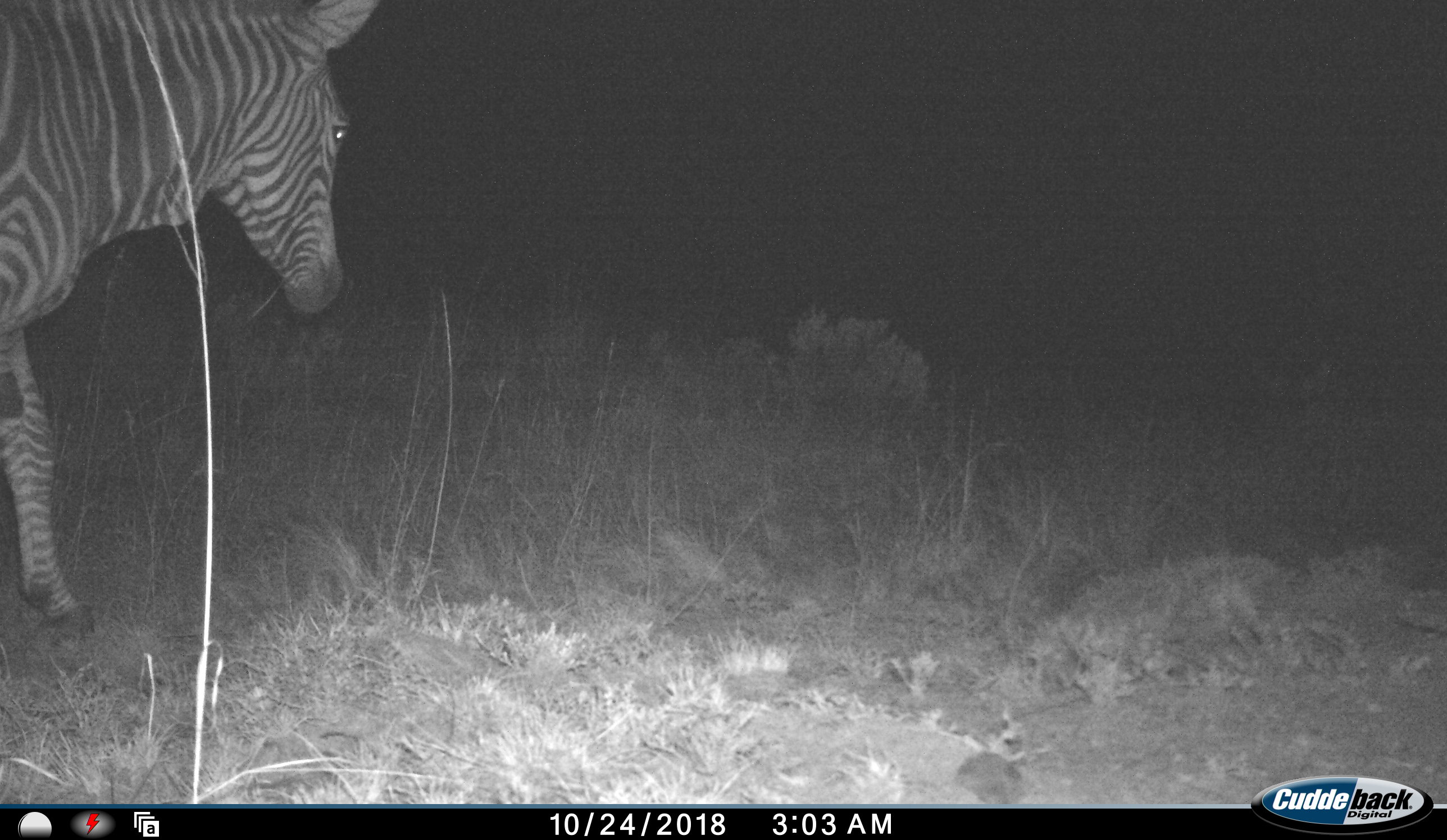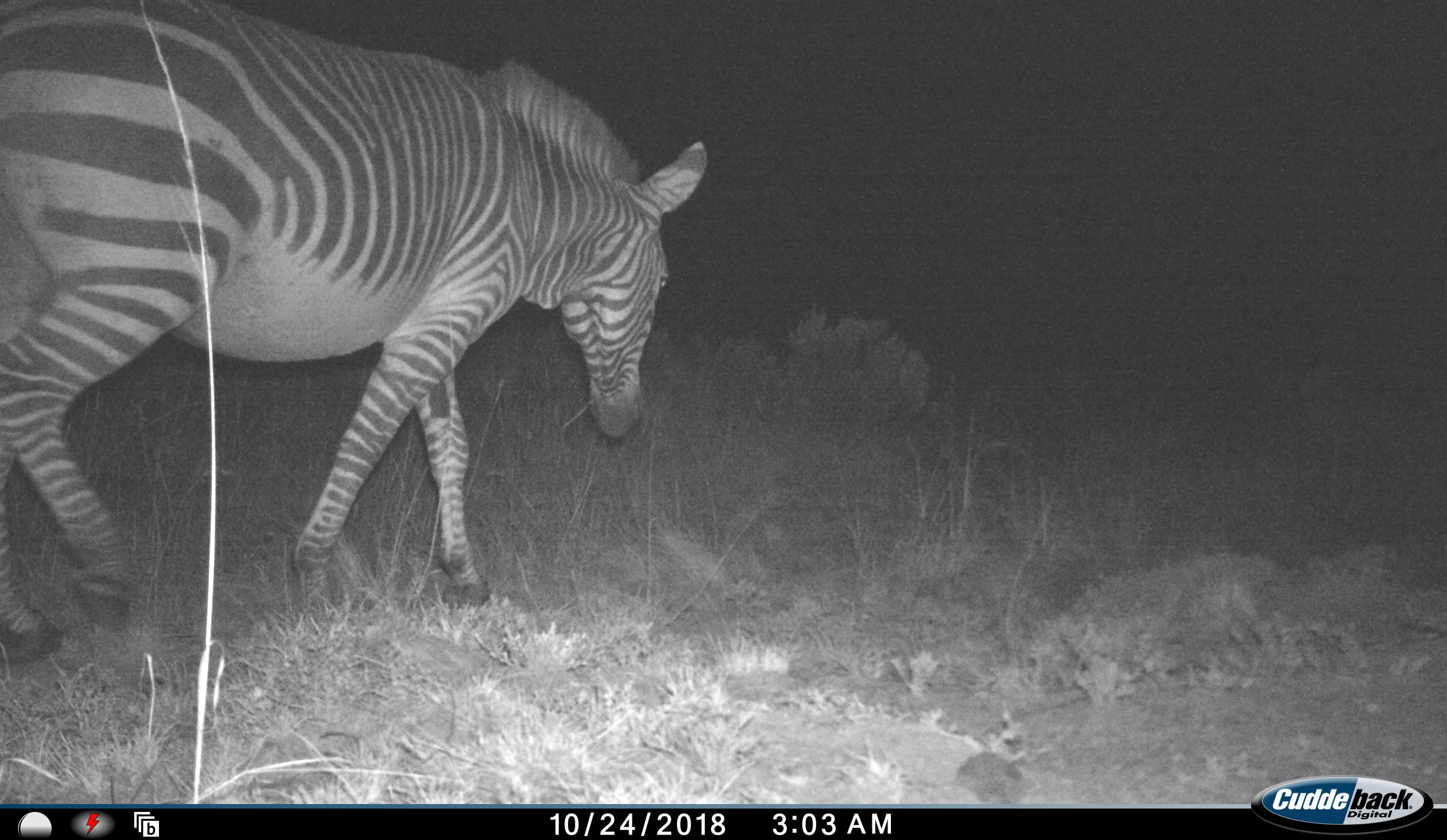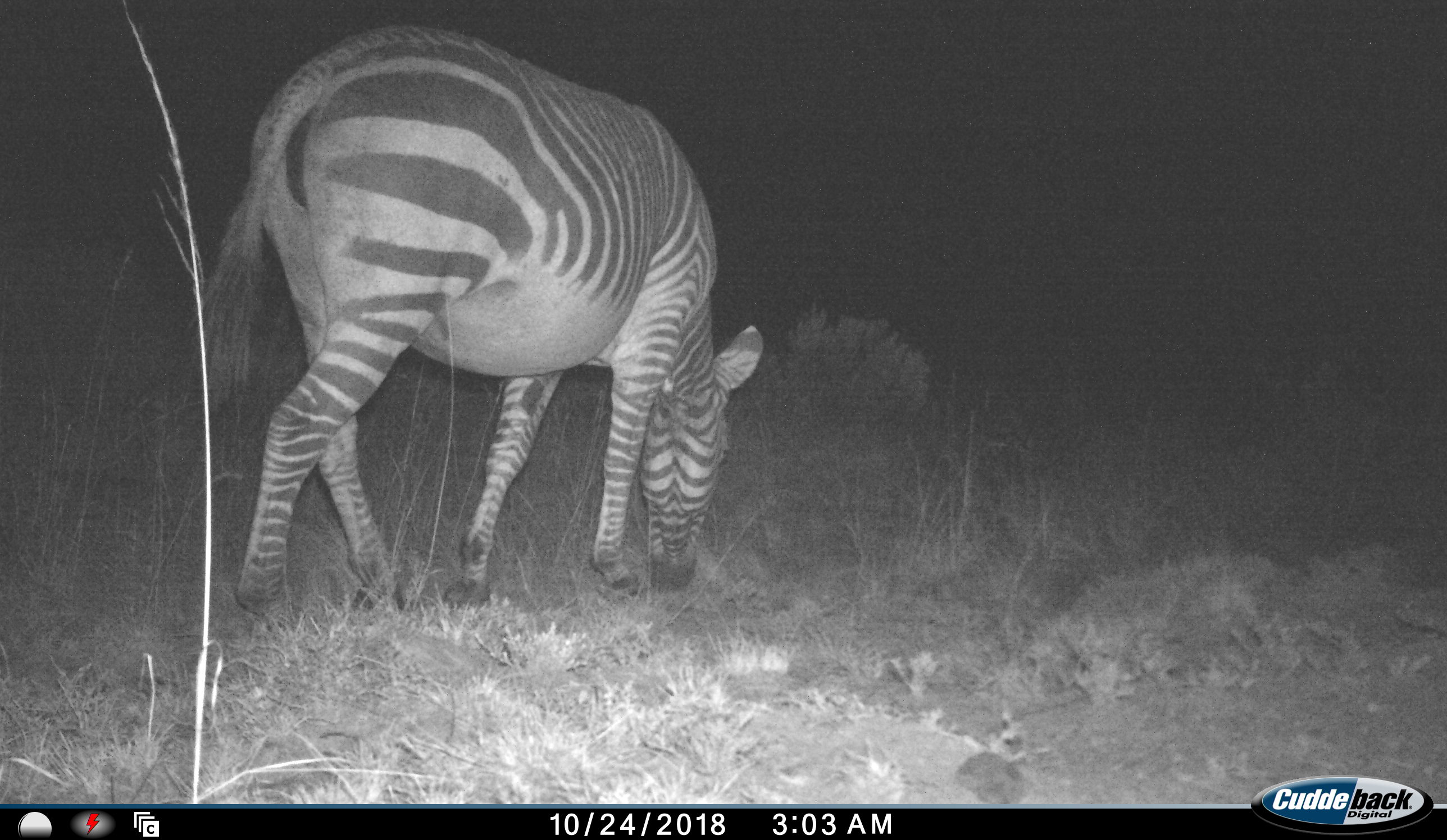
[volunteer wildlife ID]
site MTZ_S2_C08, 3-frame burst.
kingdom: Animalia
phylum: Chordata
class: Mammalia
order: Perissodactyla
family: Equidae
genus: Equus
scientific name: Equus zebra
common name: mountain zebra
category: zebramountain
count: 1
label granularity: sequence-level